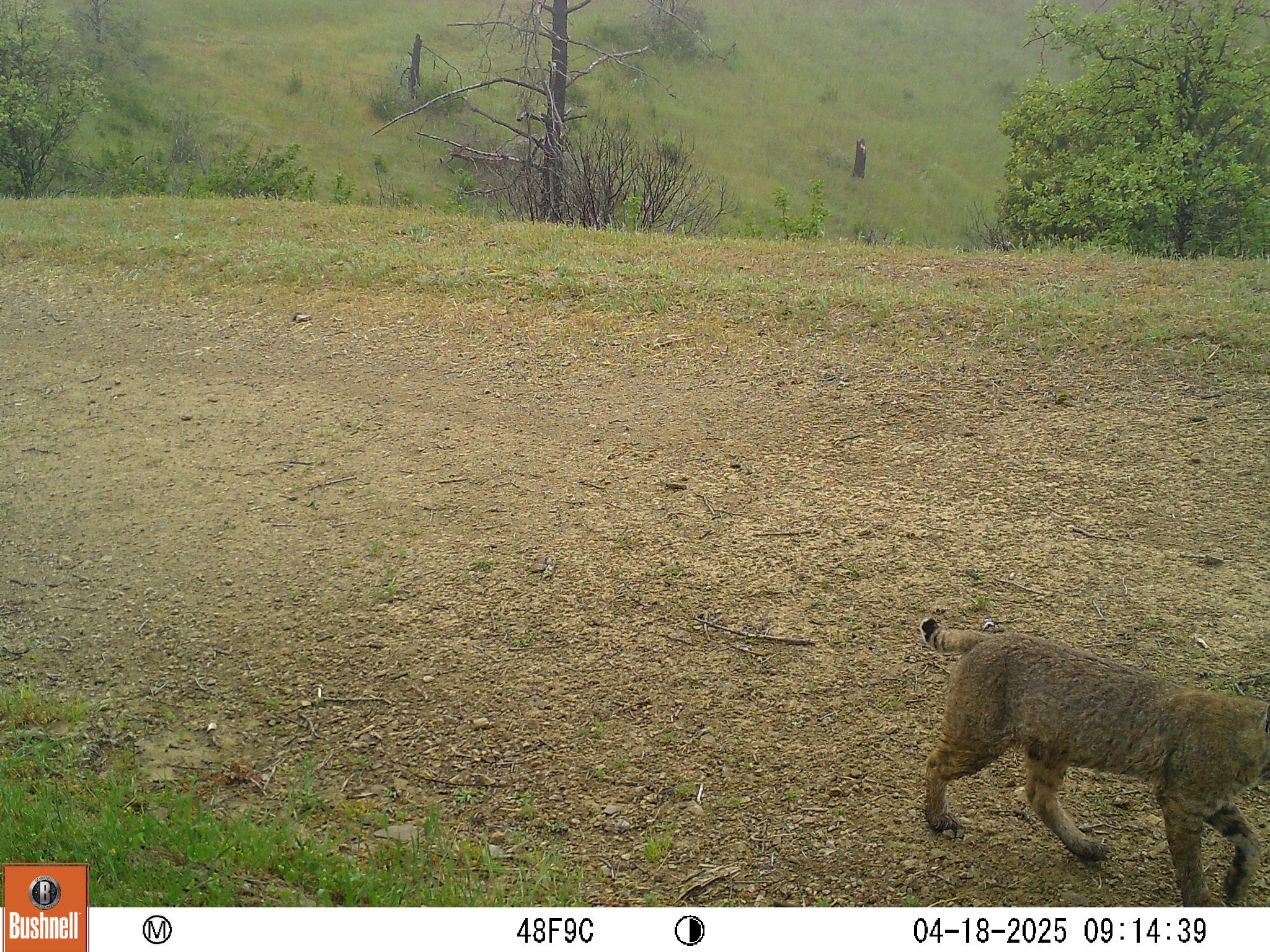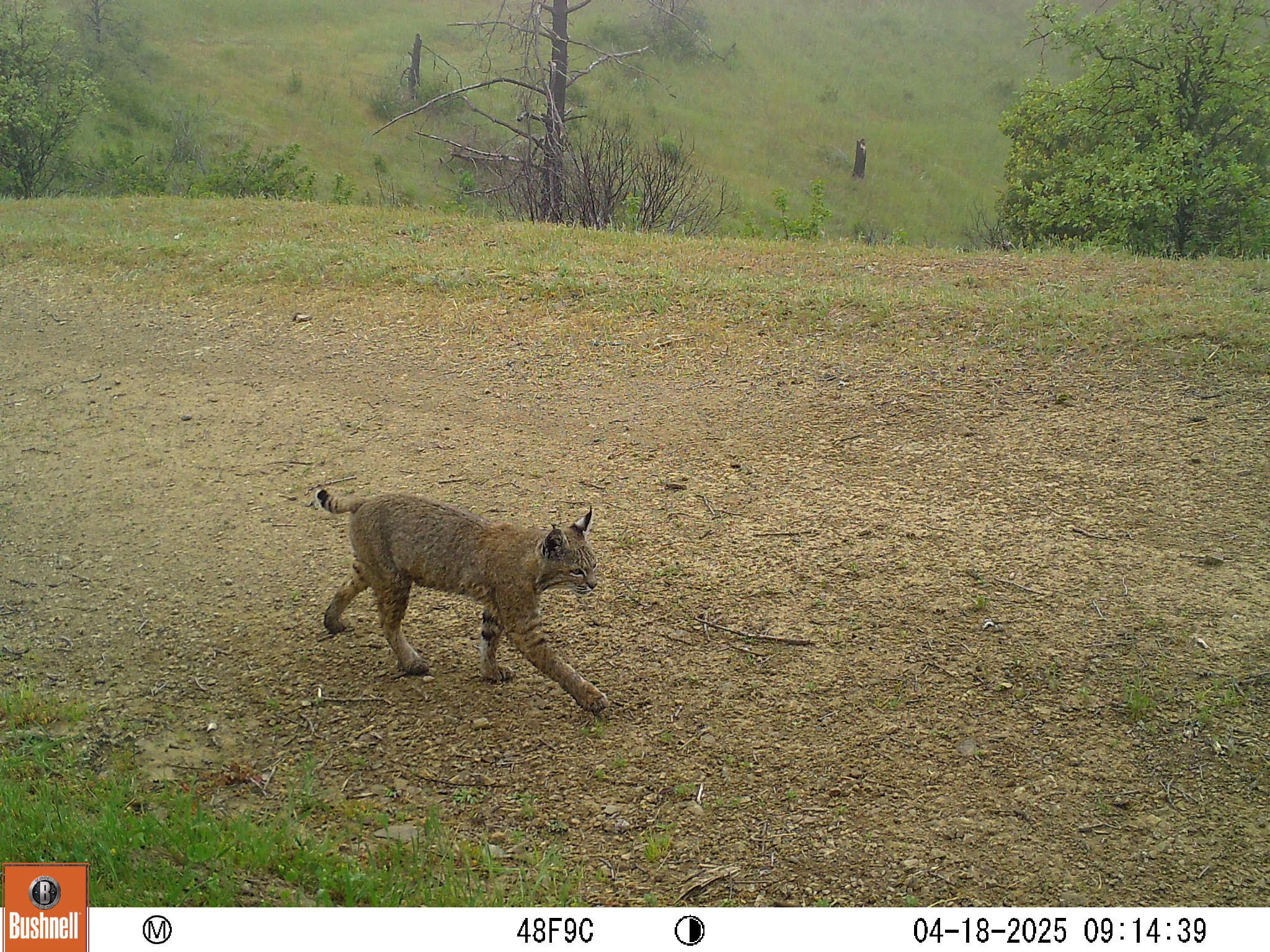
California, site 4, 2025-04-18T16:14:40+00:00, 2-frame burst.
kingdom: Animalia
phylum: Chordata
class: Mammalia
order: Carnivora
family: Felidae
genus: Lynx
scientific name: Lynx rufus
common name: bobcat